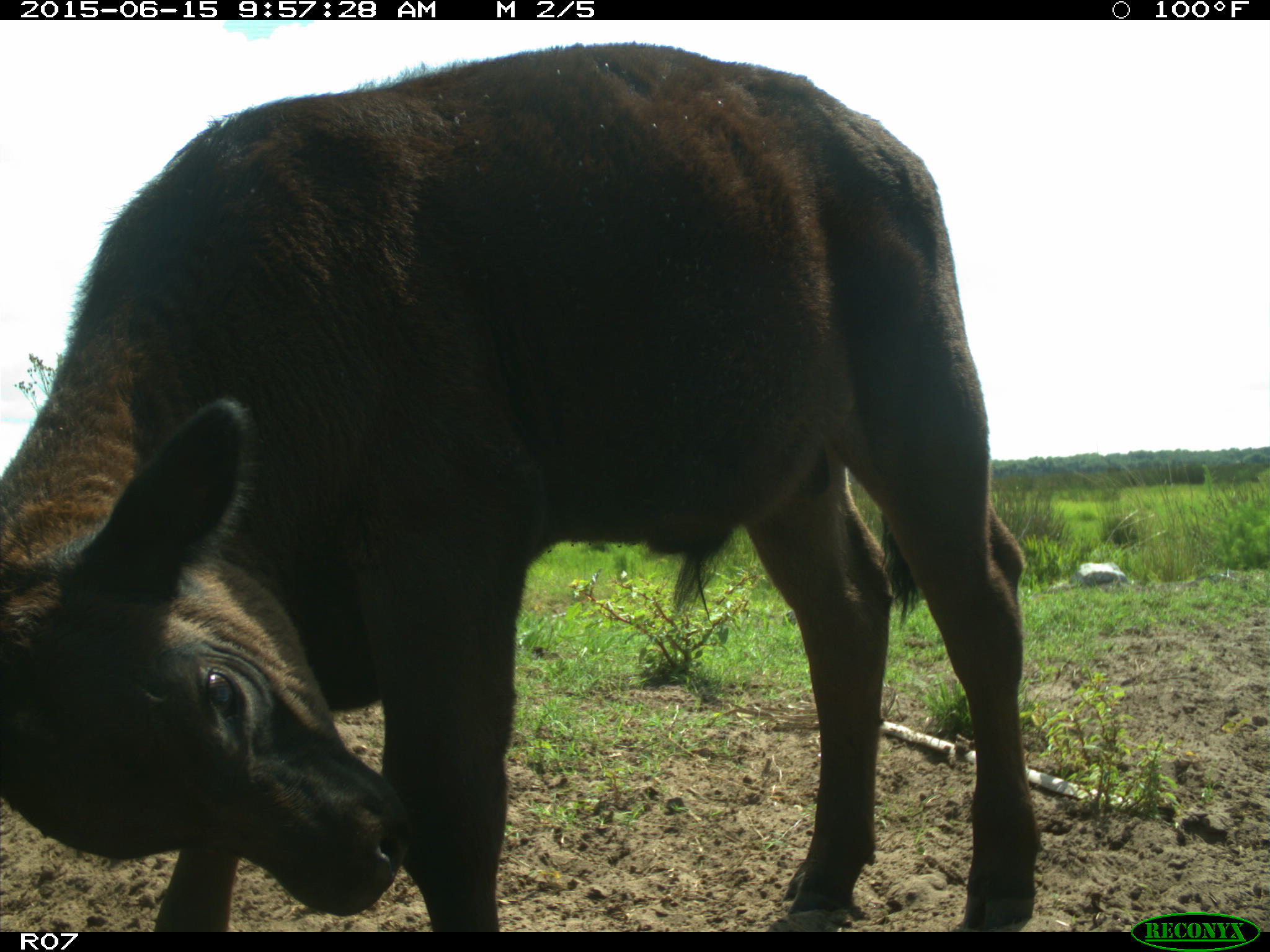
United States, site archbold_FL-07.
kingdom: Animalia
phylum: Chordata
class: Mammalia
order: Artiodactyla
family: Bovidae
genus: Bos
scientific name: Bos taurus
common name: domestic cow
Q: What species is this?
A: Bos taurus (domestic cow).